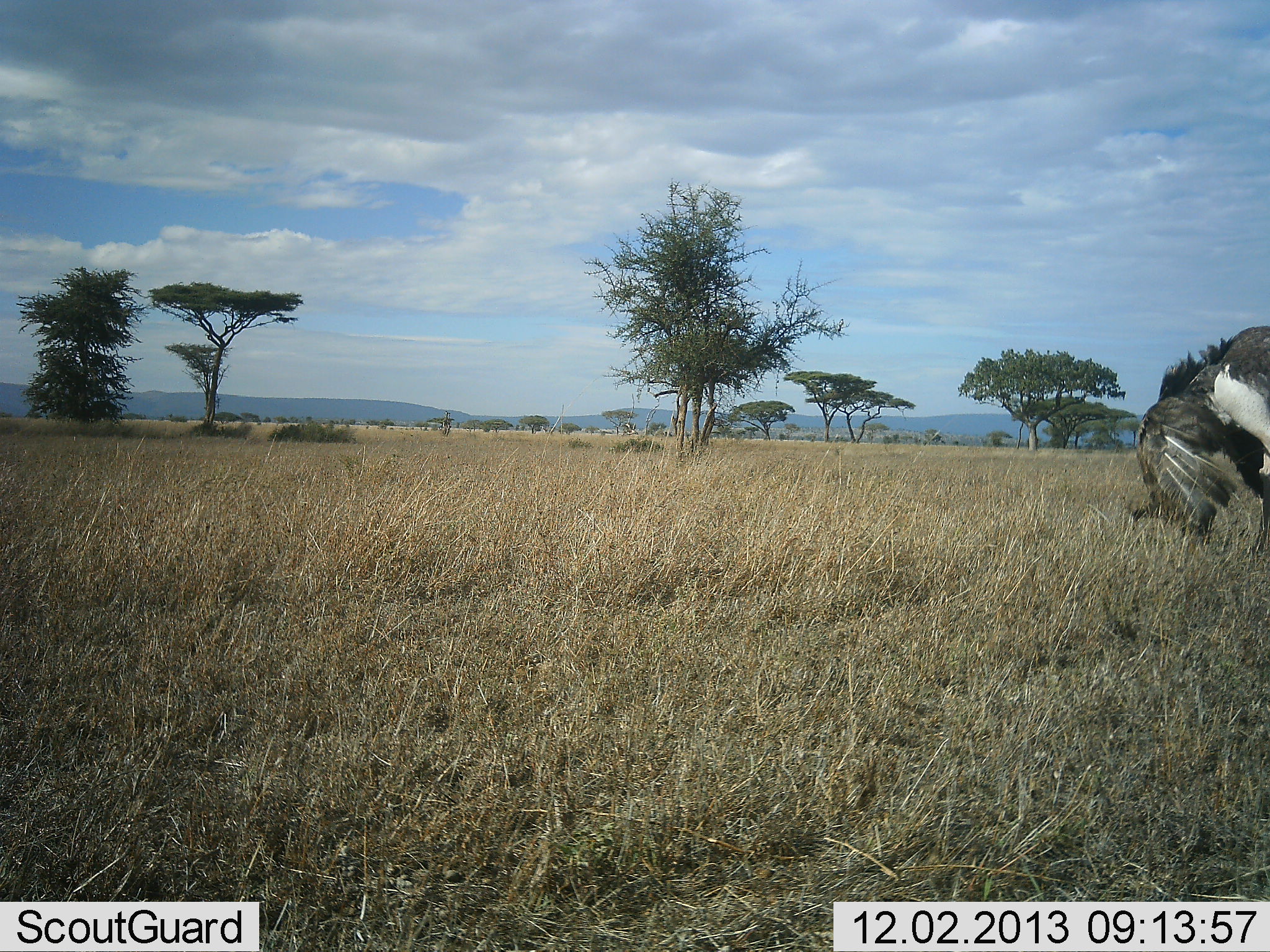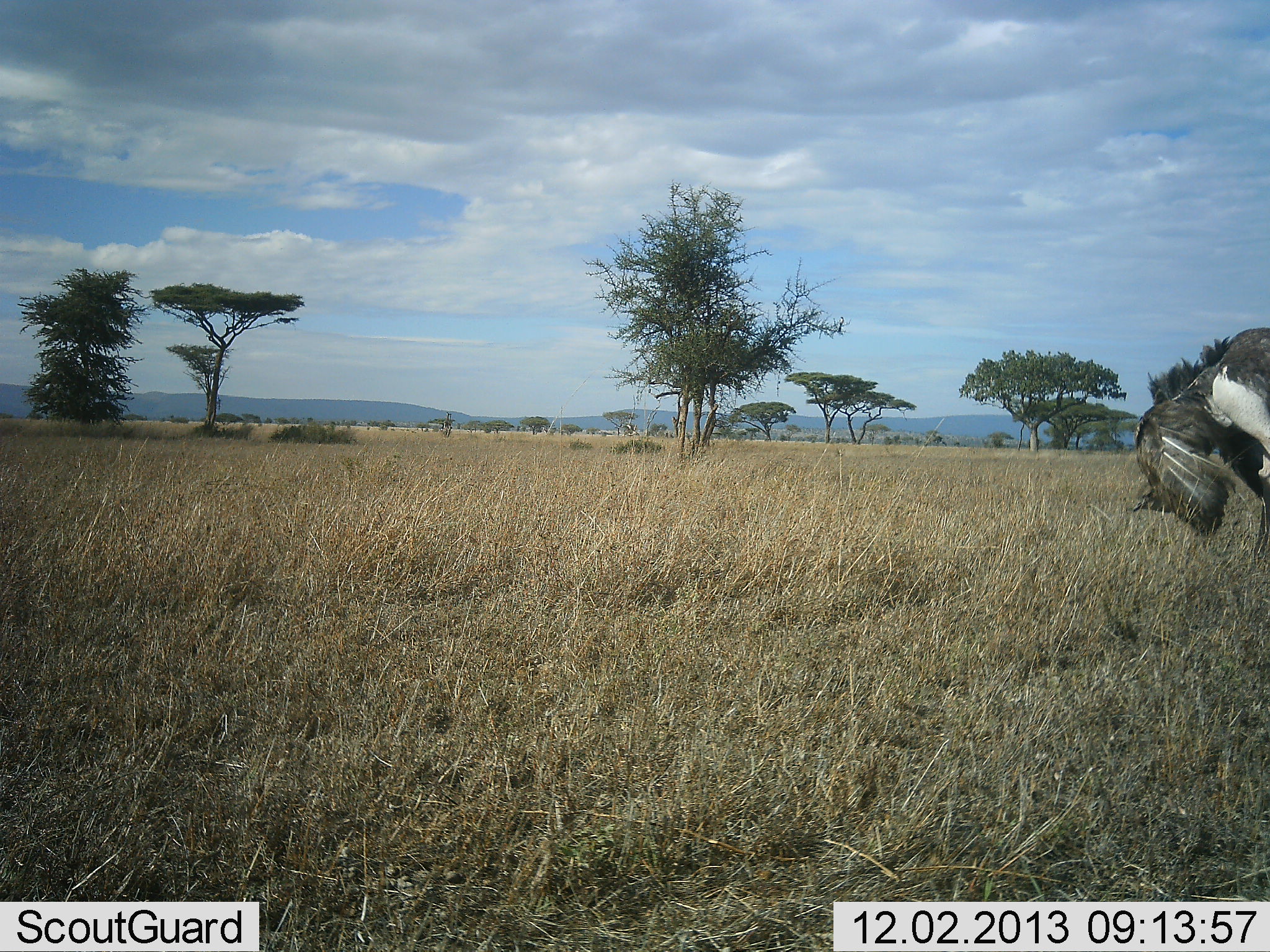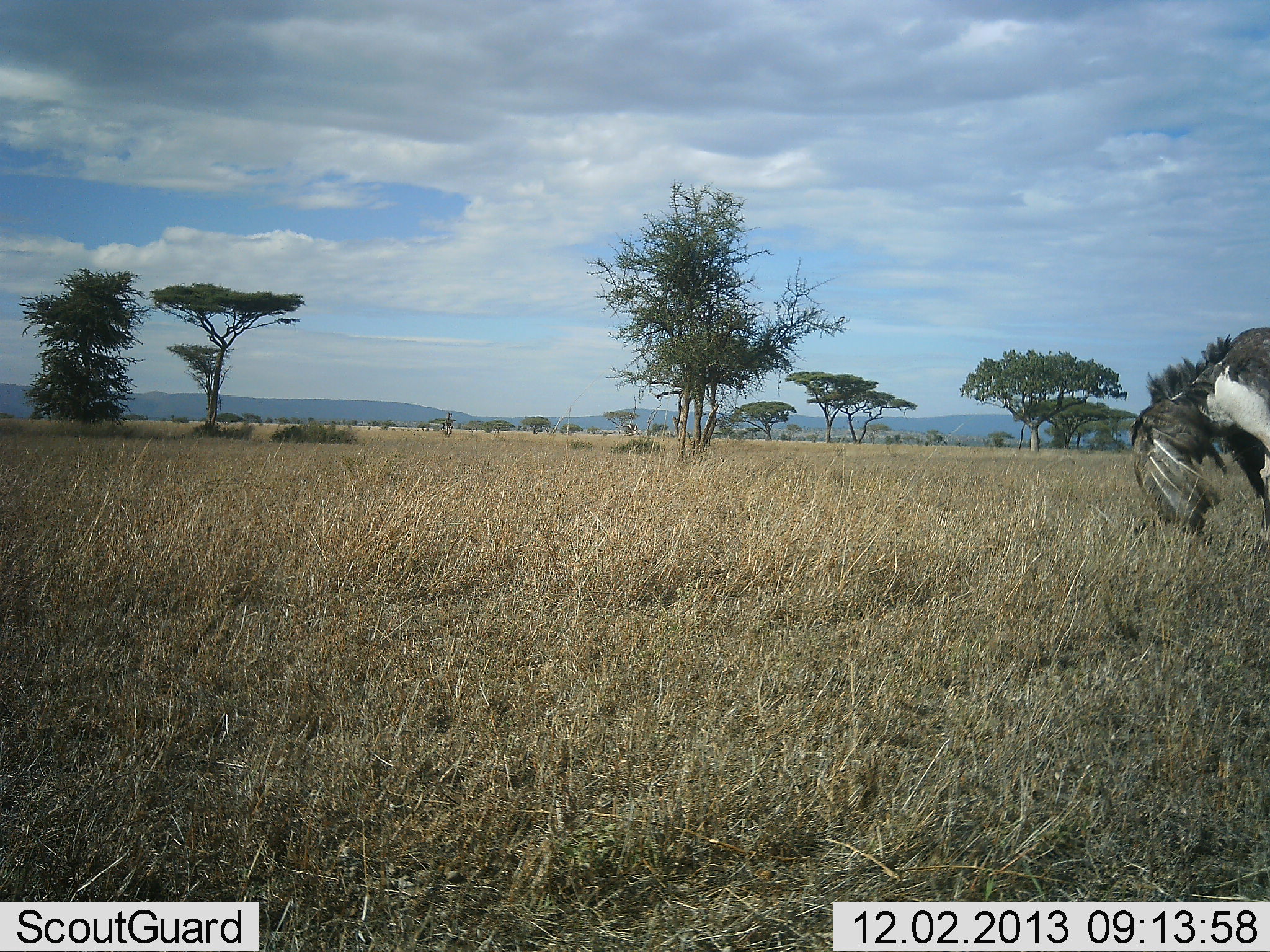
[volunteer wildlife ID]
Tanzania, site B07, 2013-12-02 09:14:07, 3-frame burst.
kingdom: Animalia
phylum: Chordata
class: Aves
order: Struthioniformes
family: Struthionidae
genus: Struthio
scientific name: Struthio camelus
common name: ostrich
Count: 1.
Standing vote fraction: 80%.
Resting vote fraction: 0%.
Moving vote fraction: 0%.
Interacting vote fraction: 0%.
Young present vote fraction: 0%.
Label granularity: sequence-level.